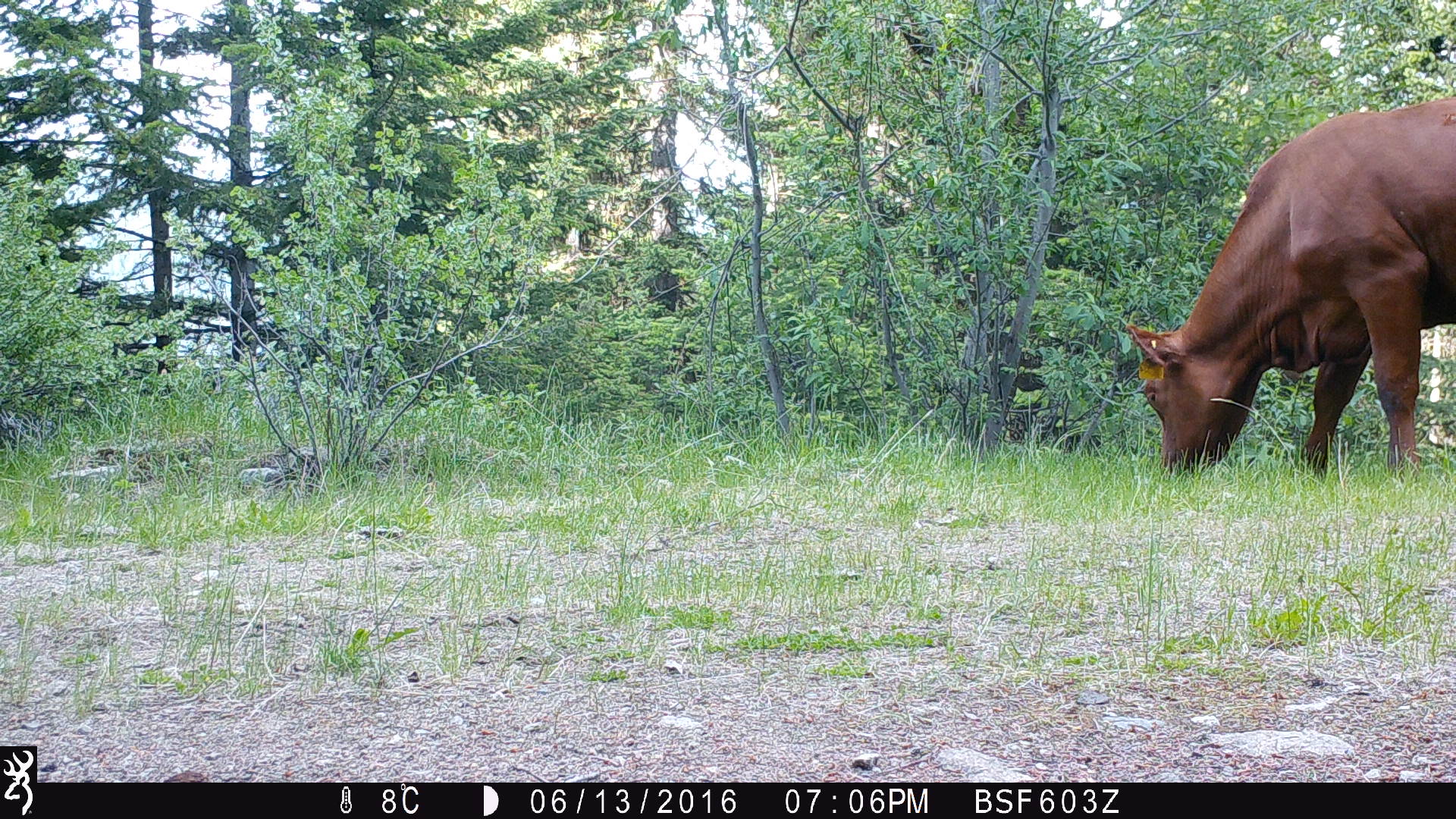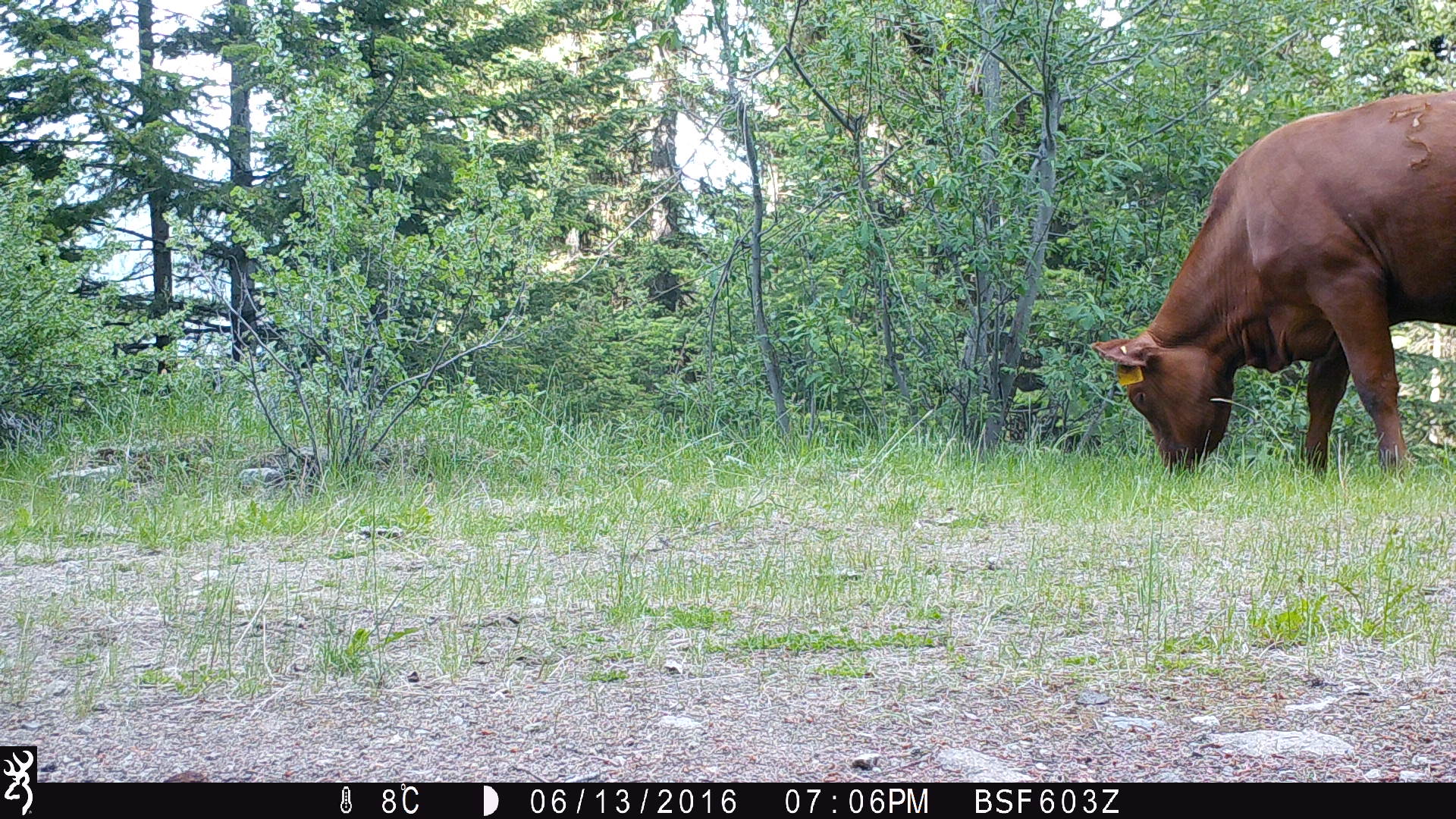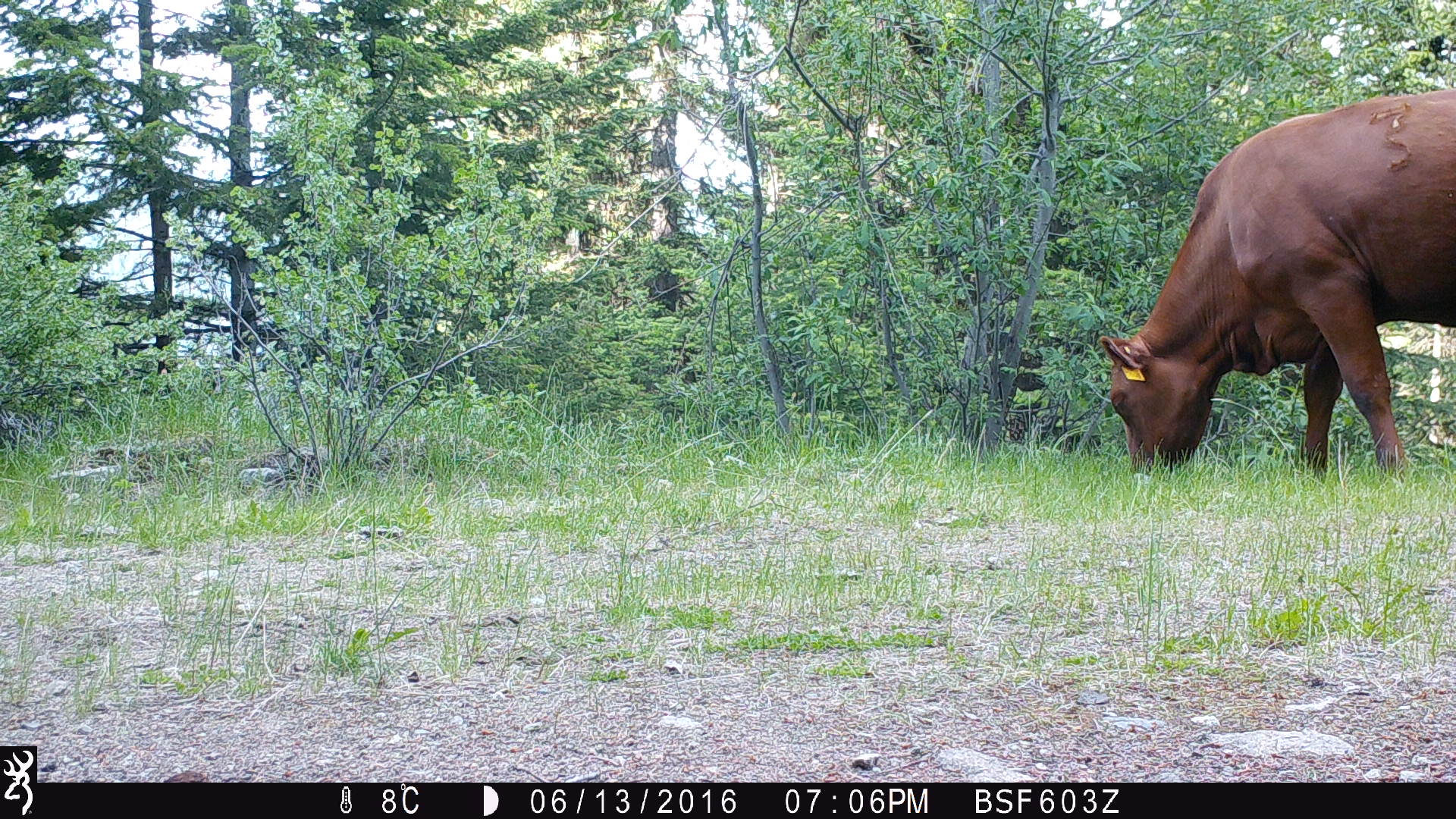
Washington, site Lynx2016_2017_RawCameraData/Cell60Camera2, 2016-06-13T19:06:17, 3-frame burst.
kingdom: Animalia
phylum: Chordata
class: Mammalia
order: Artiodactyla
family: Bovidae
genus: Bos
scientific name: Bos taurus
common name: domestic cattle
Domestic cattle (Bos taurus). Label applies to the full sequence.